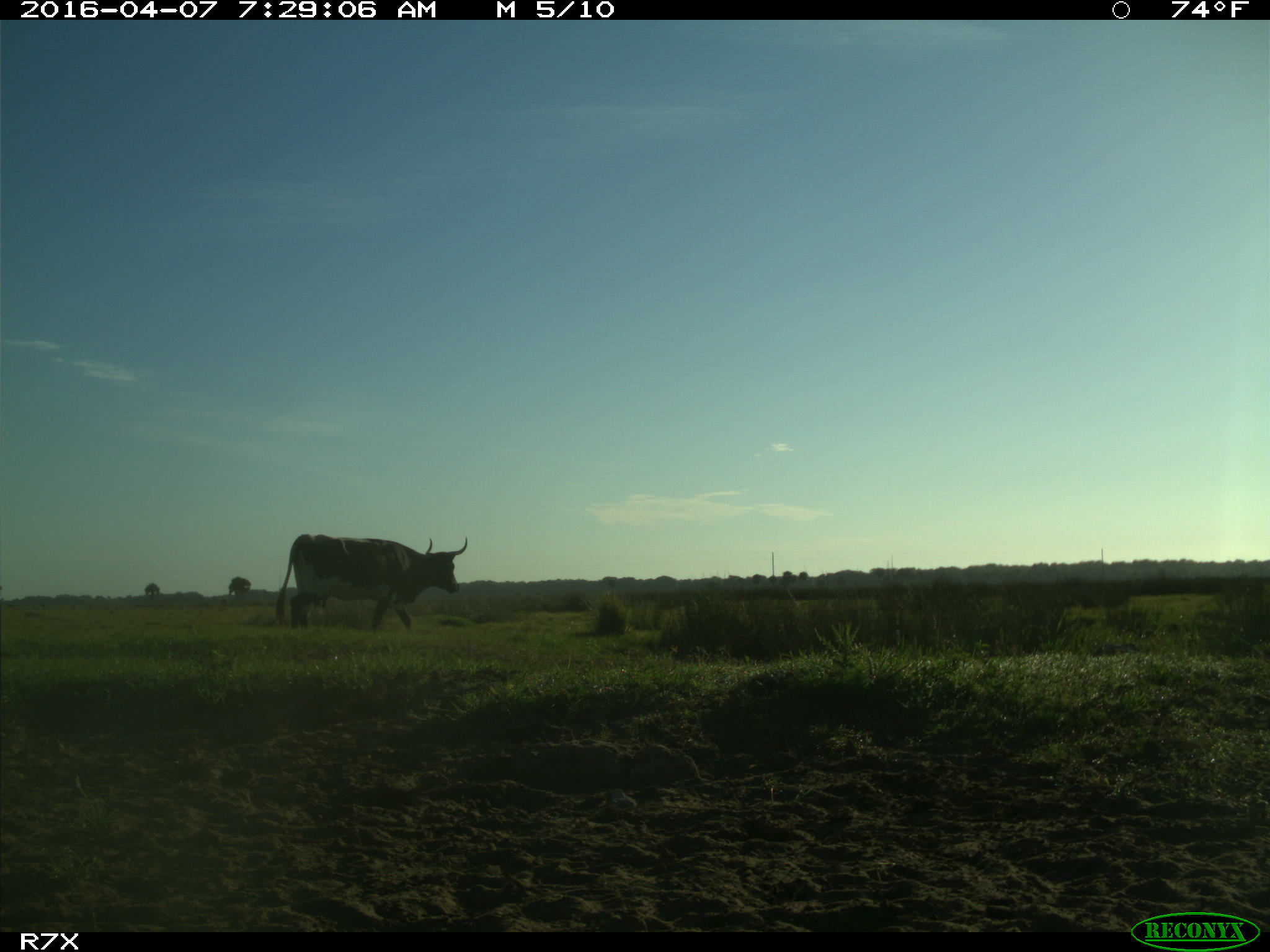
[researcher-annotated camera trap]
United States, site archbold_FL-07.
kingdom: Animalia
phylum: Chordata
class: Mammalia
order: Artiodactyla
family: Bovidae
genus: Bos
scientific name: Bos taurus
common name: domestic cow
Bos taurus (domestic cow).